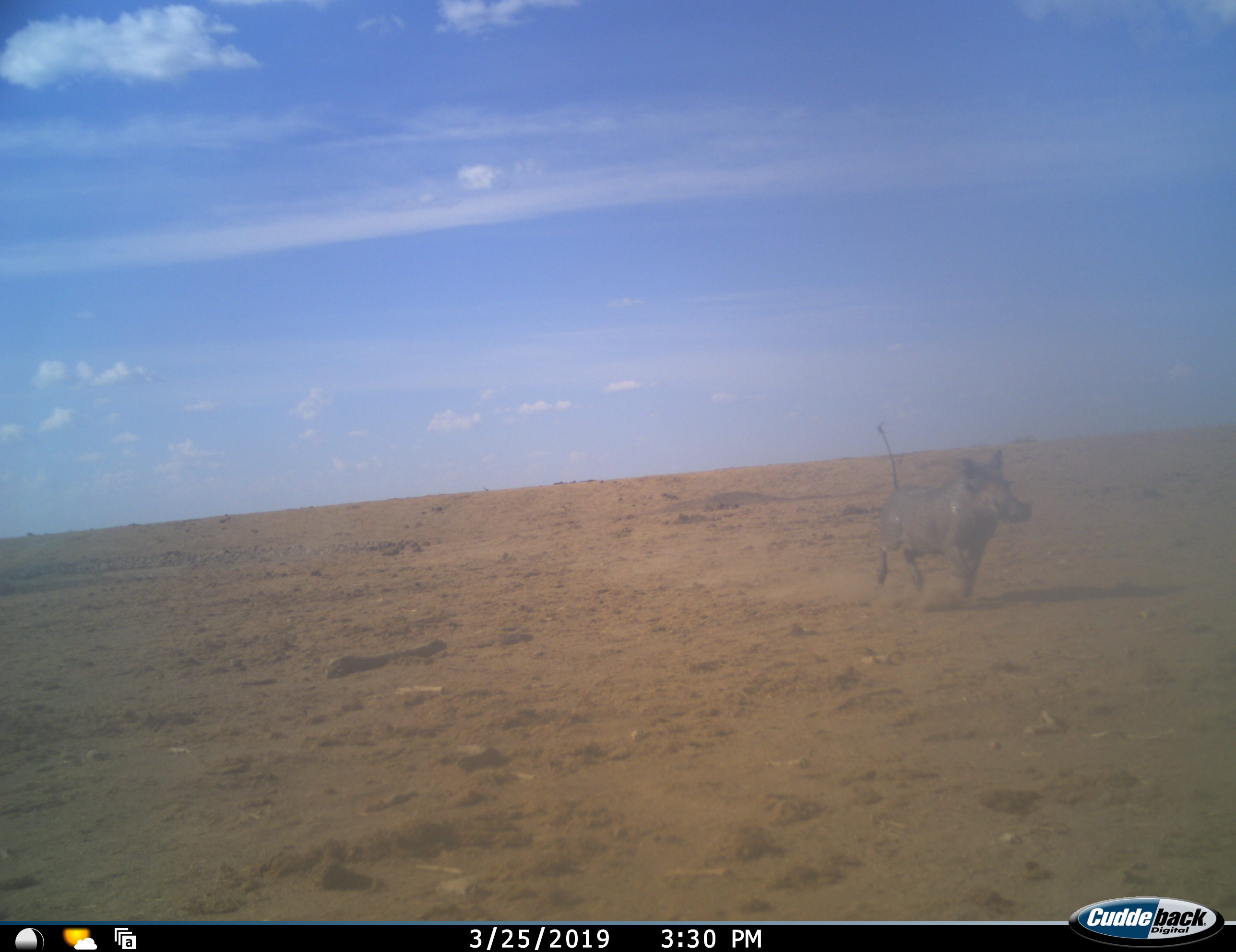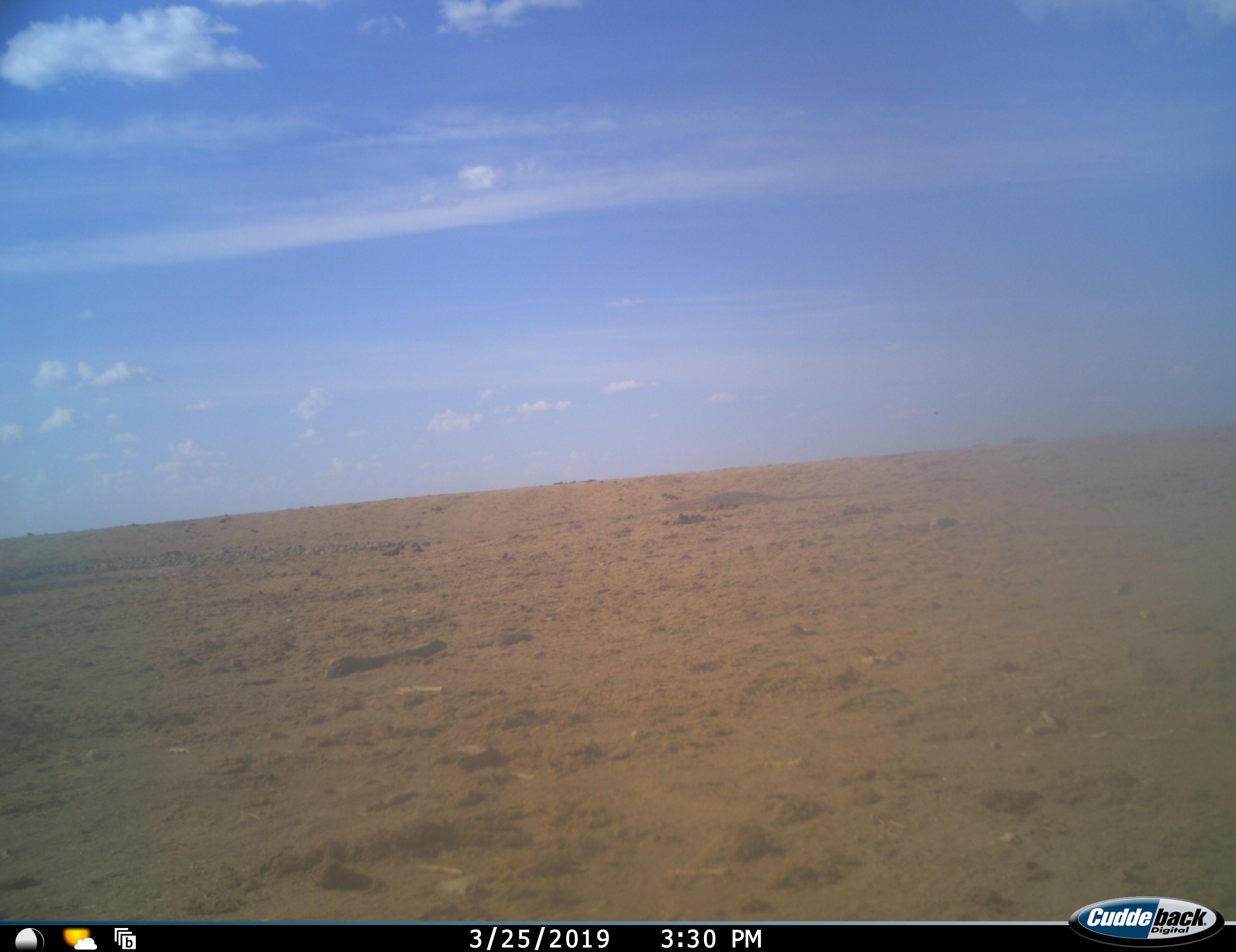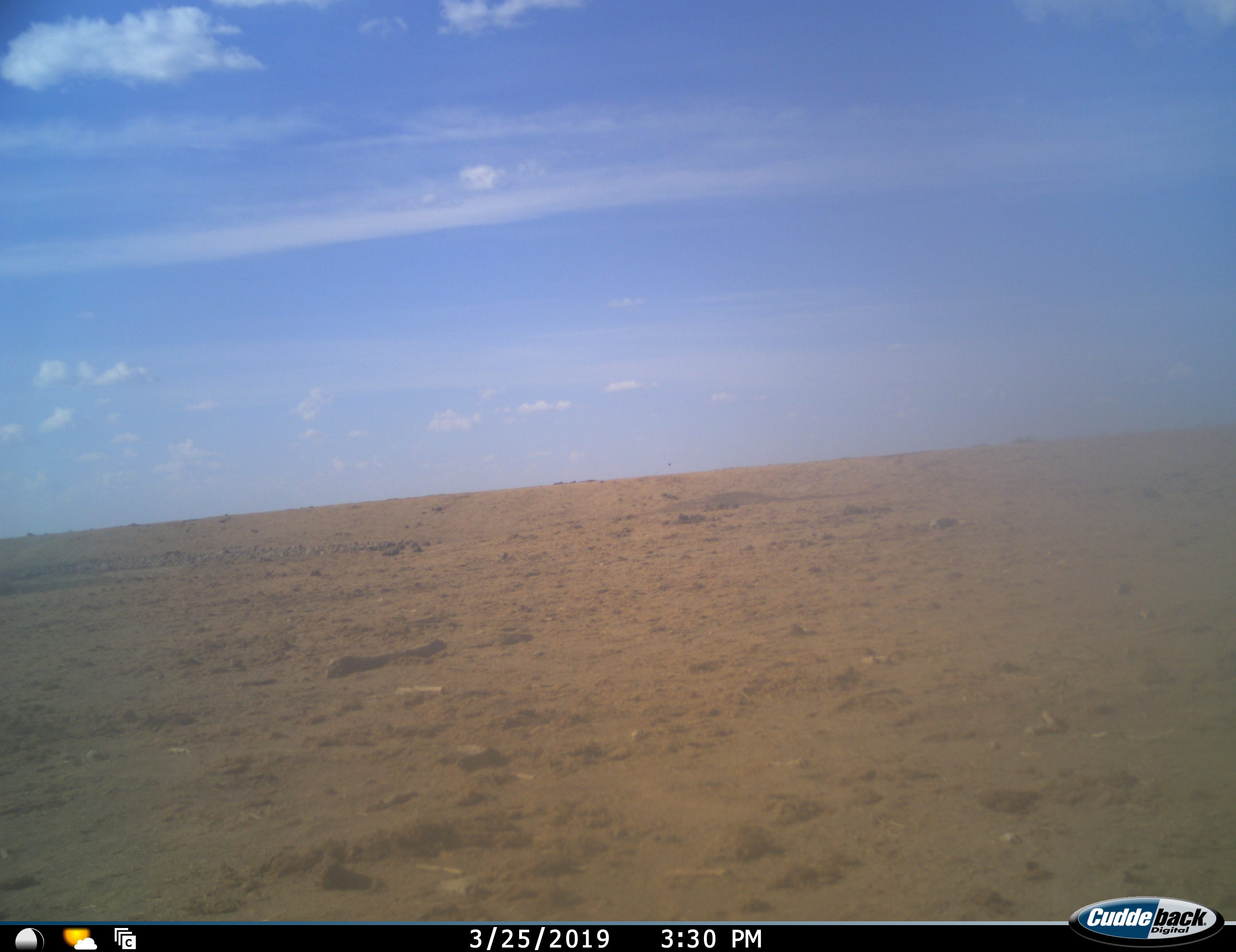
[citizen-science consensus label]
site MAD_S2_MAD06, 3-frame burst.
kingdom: Animalia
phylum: Chordata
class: Mammalia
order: Artiodactyla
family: Suidae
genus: Phacochoerus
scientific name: Phacochoerus africanus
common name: warthog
Warthog (Phacochoerus africanus), count 1. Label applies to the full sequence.